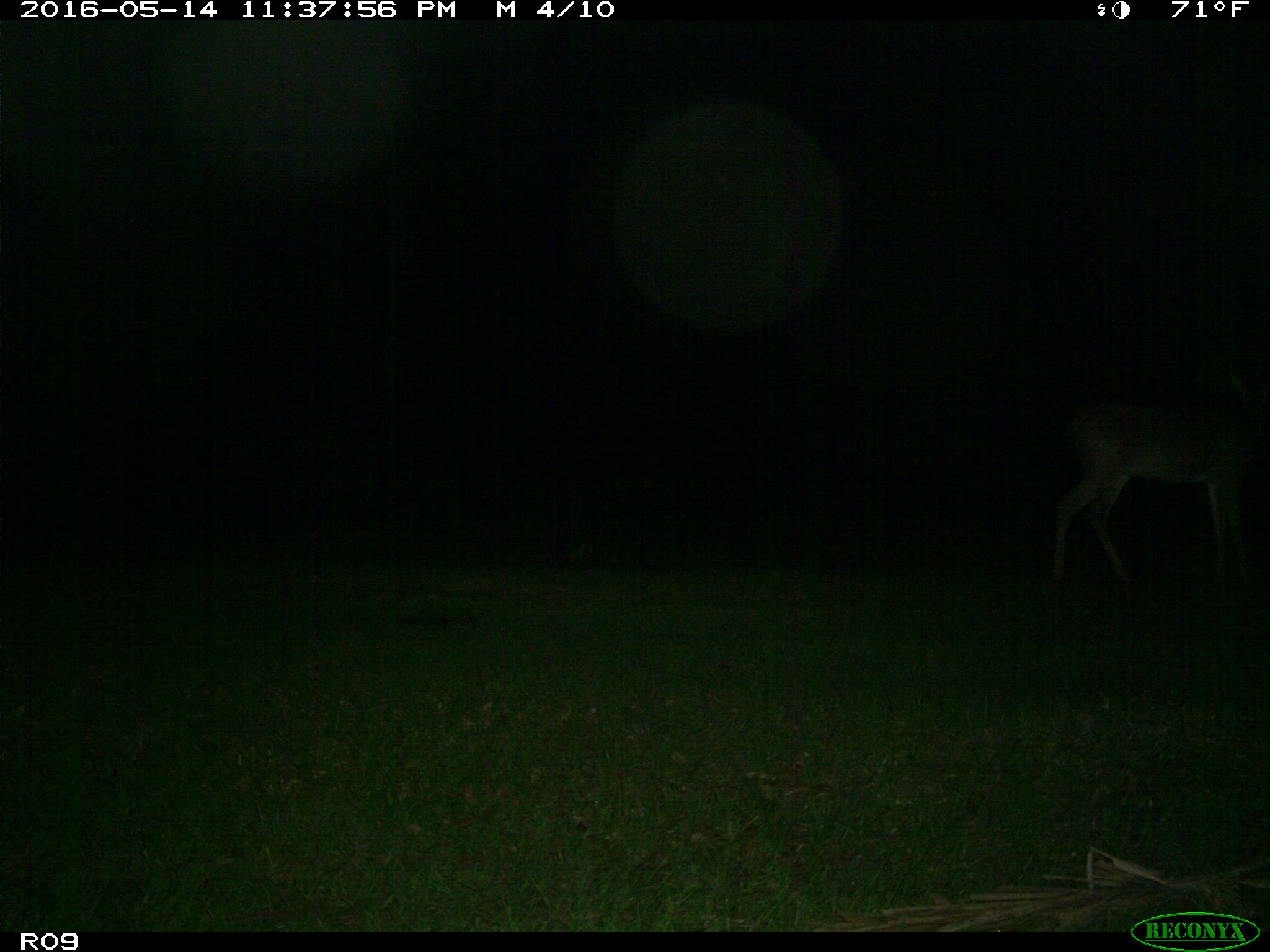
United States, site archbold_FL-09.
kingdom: Animalia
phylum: Chordata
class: Mammalia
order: Artiodactyla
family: Cervidae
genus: Odocoileus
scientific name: Odocoileus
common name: deer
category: unidentified deer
Unidentified deer (deer) (Odocoileus).